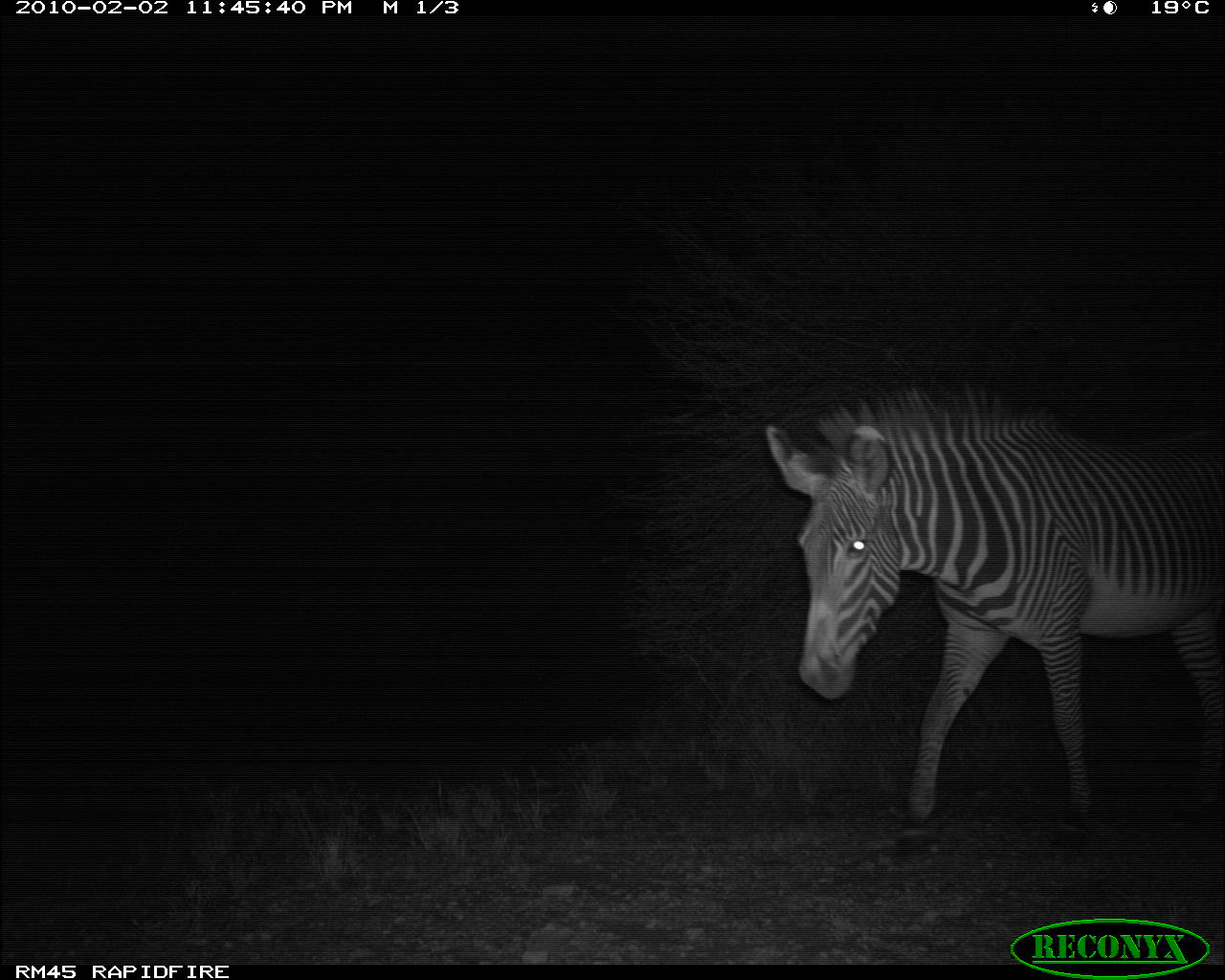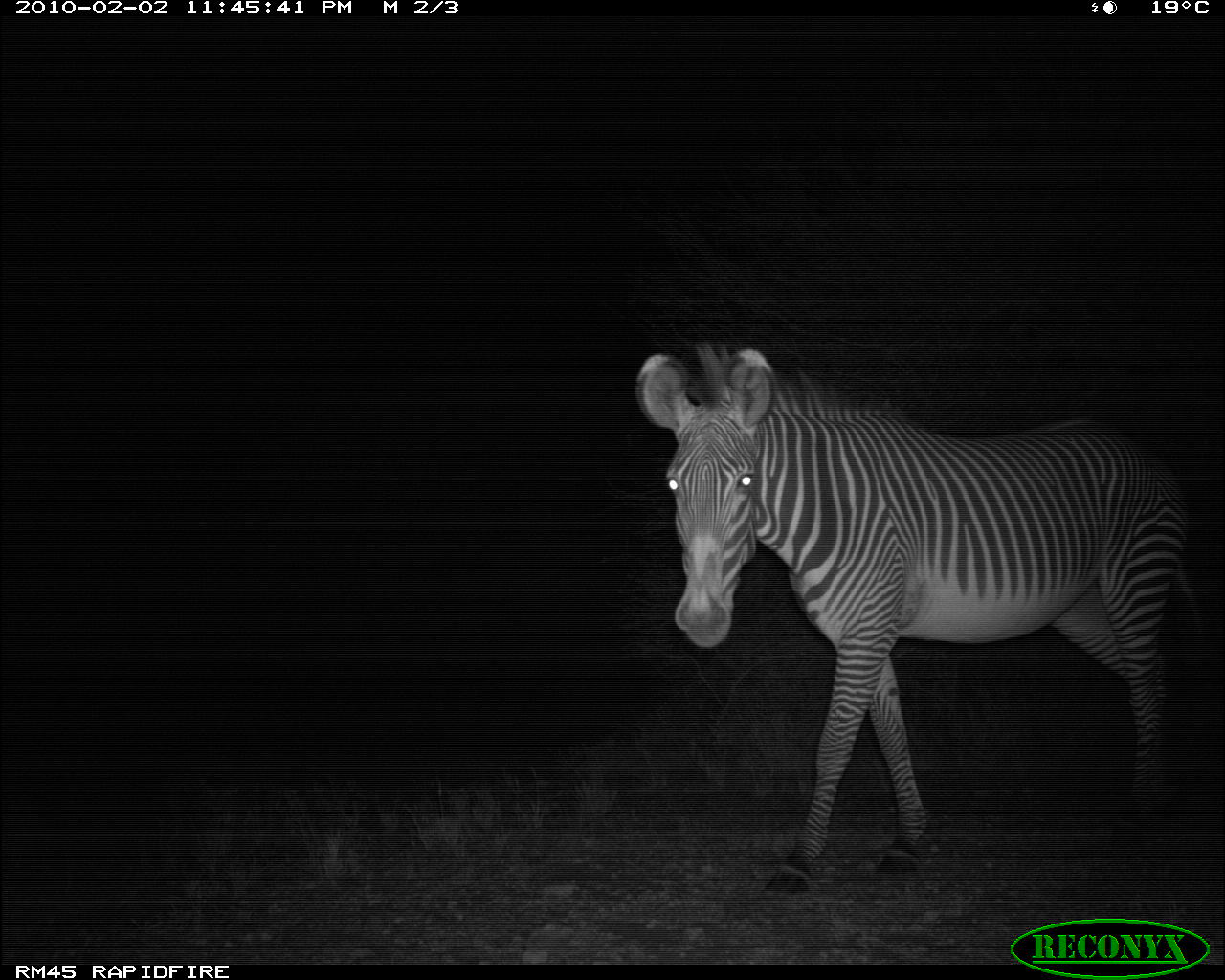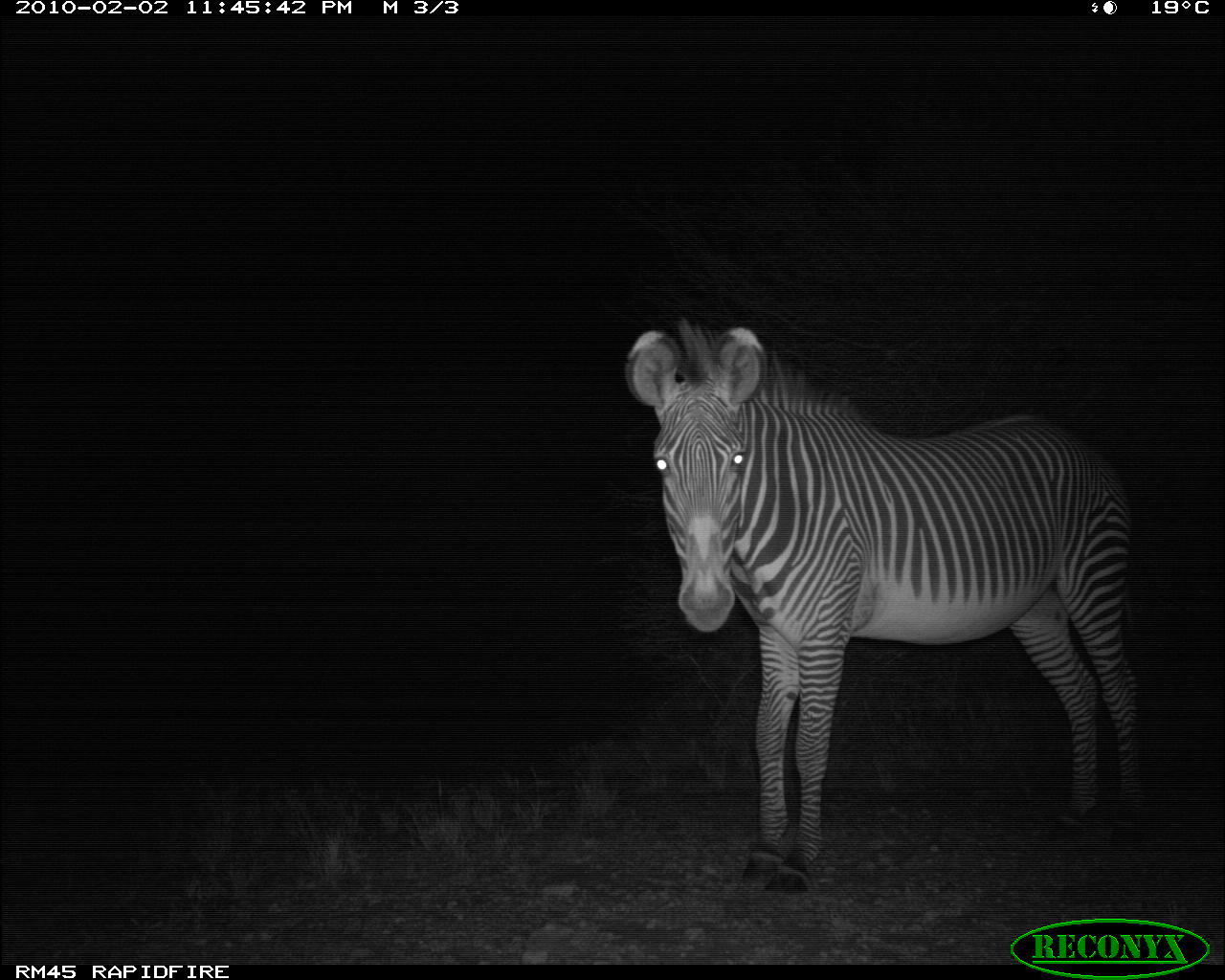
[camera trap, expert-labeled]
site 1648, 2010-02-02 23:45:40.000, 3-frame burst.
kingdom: Animalia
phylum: Chordata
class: Mammalia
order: Perissodactyla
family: Equidae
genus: Equus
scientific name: Equus grevyi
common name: grévy's zebra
Equus grevyi (grévy's zebra), count 1.